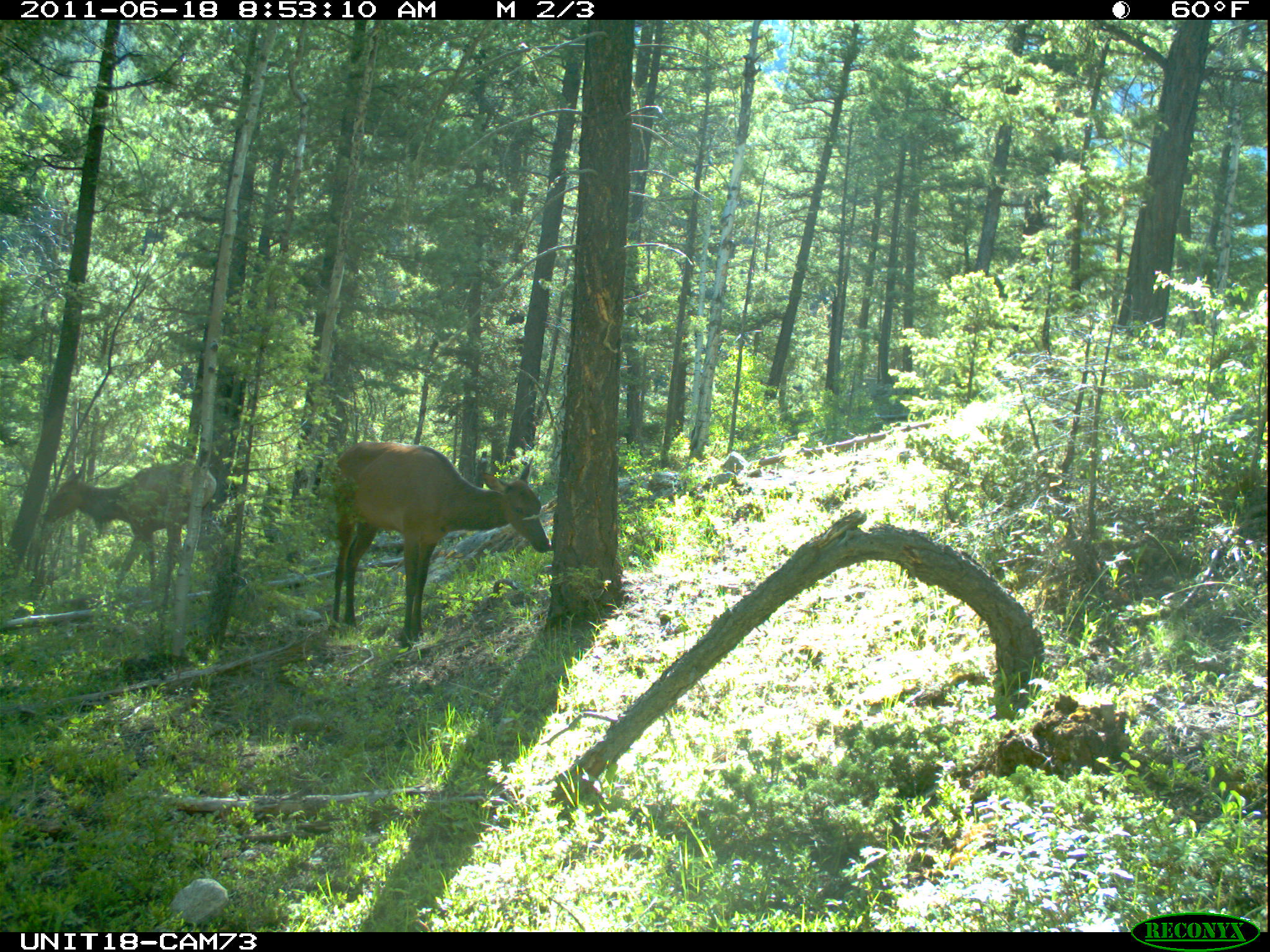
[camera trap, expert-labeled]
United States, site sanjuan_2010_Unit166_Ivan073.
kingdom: Animalia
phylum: Chordata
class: Mammalia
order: Artiodactyla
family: Cervidae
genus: Cervus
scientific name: Cervus elaphus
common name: red deer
Cervus elaphus (red deer).